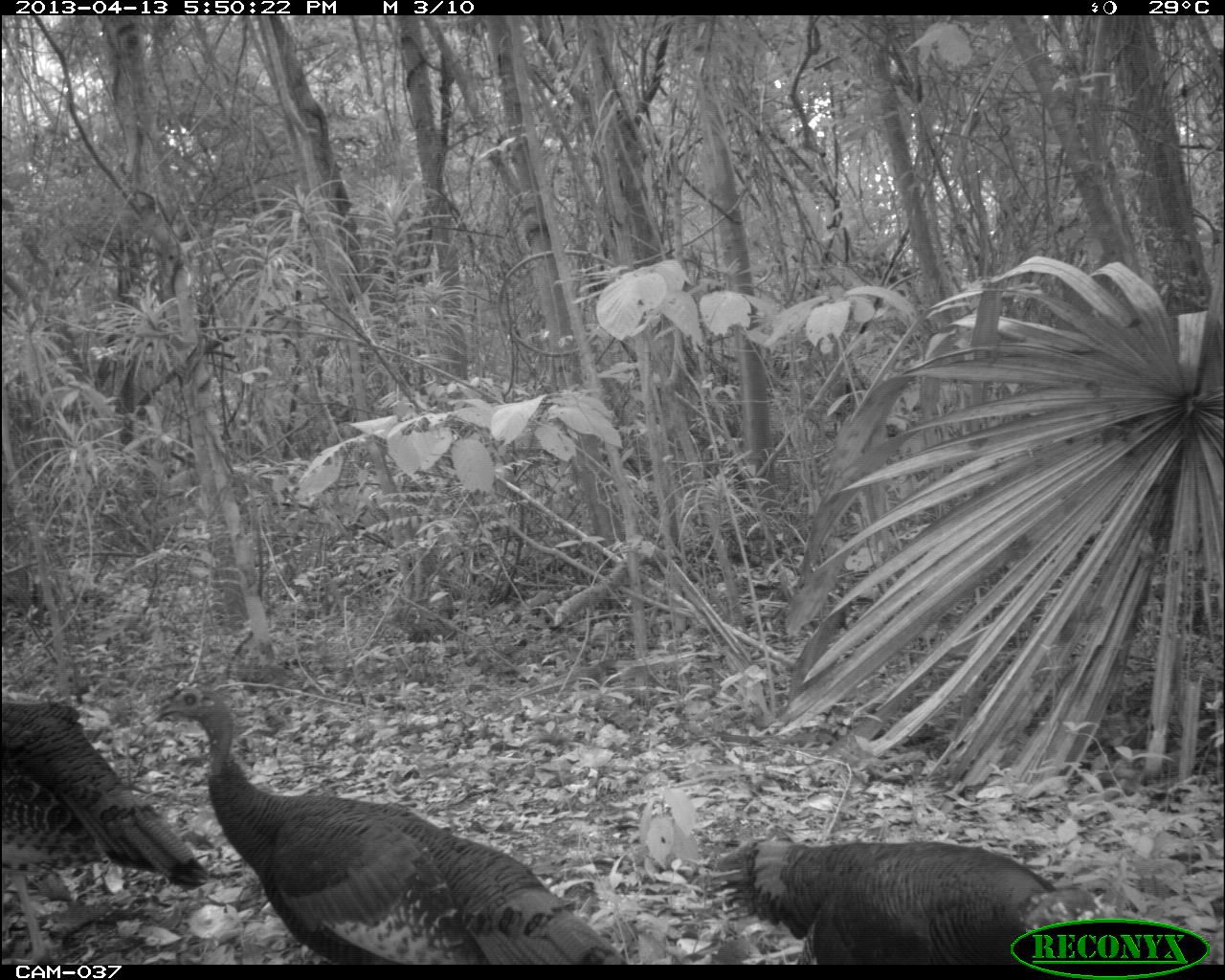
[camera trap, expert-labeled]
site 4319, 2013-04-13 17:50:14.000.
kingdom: Animalia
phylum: Chordata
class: Aves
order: Galliformes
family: Phasianidae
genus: Meleagris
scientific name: Meleagris ocellata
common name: ocellated turkey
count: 3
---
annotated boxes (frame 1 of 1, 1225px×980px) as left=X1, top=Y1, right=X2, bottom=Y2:
meleagris ocellata: left=151, top=677, right=632, bottom=960; left=0, top=694, right=210, bottom=962; left=705, top=833, right=1102, bottom=960